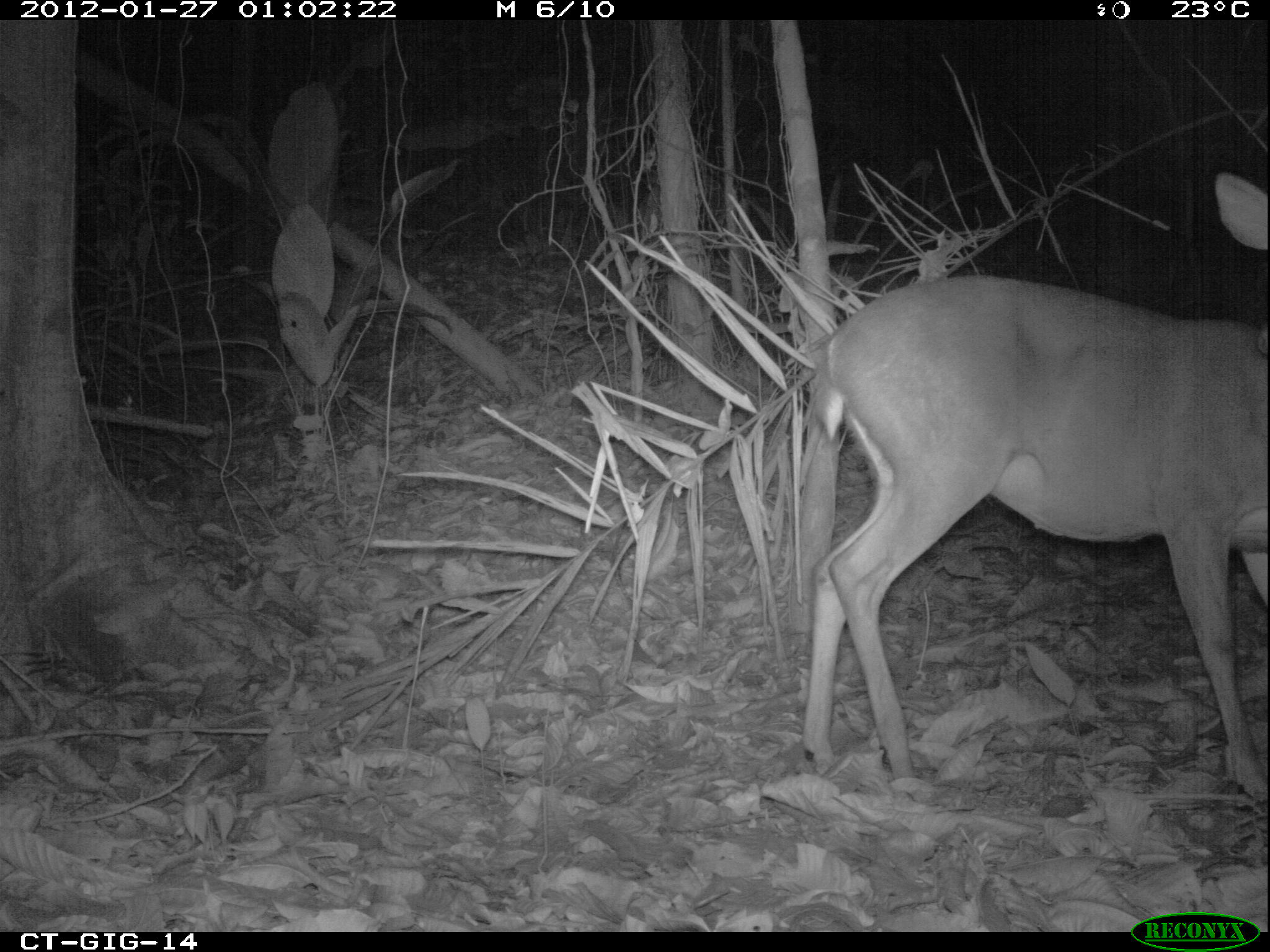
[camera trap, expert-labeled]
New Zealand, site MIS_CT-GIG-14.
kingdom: Animalia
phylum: Chordata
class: Mammalia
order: Artiodactyla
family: Cervidae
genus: Odocoileus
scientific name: Odocoileus virginianus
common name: white-tailed deer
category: white tailed deer